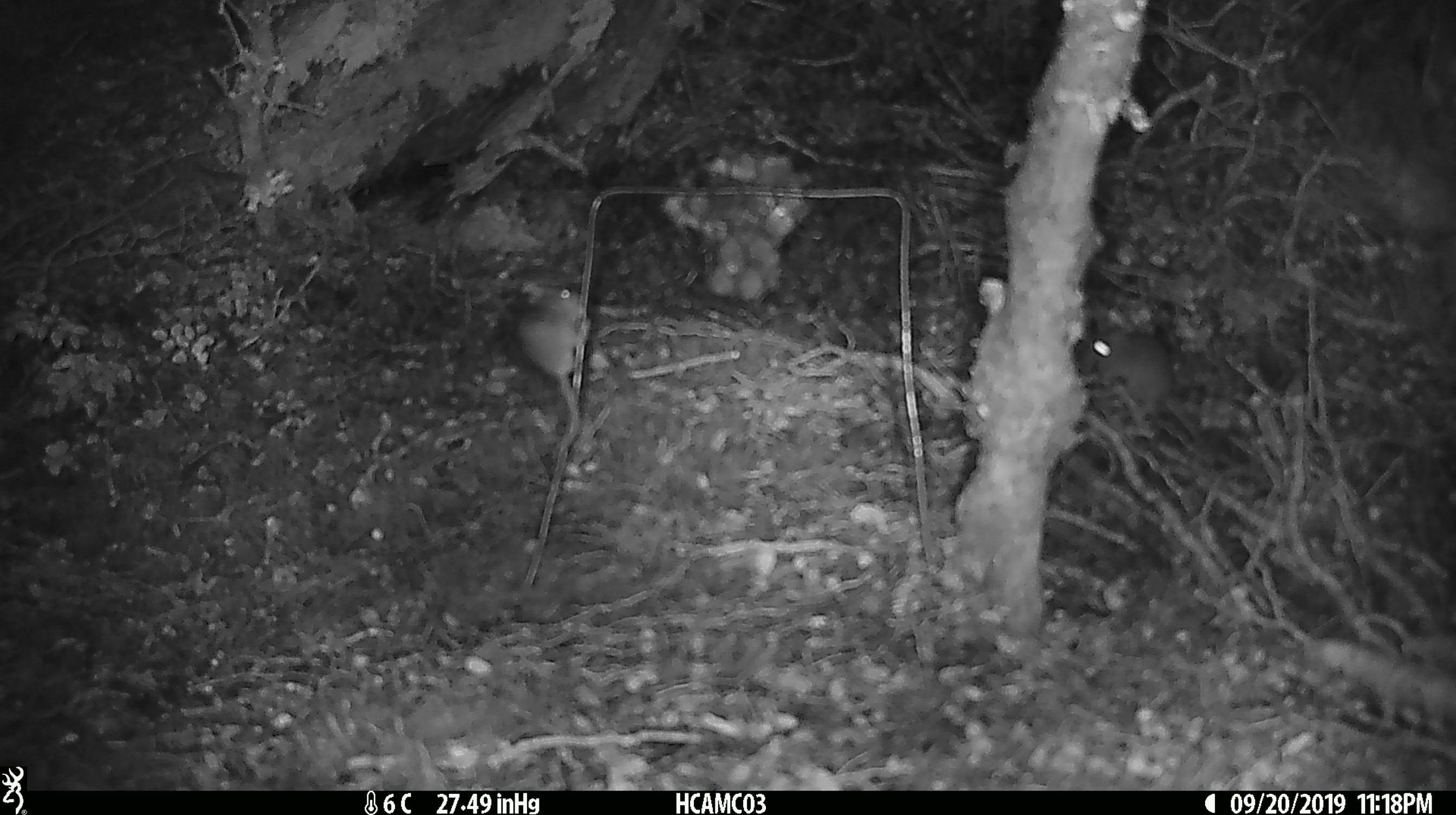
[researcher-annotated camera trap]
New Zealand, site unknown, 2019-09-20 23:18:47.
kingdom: Animalia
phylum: Chordata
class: Mammalia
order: Rodentia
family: Muridae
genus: Mus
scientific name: Mus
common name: mouse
Mouse (Mus).